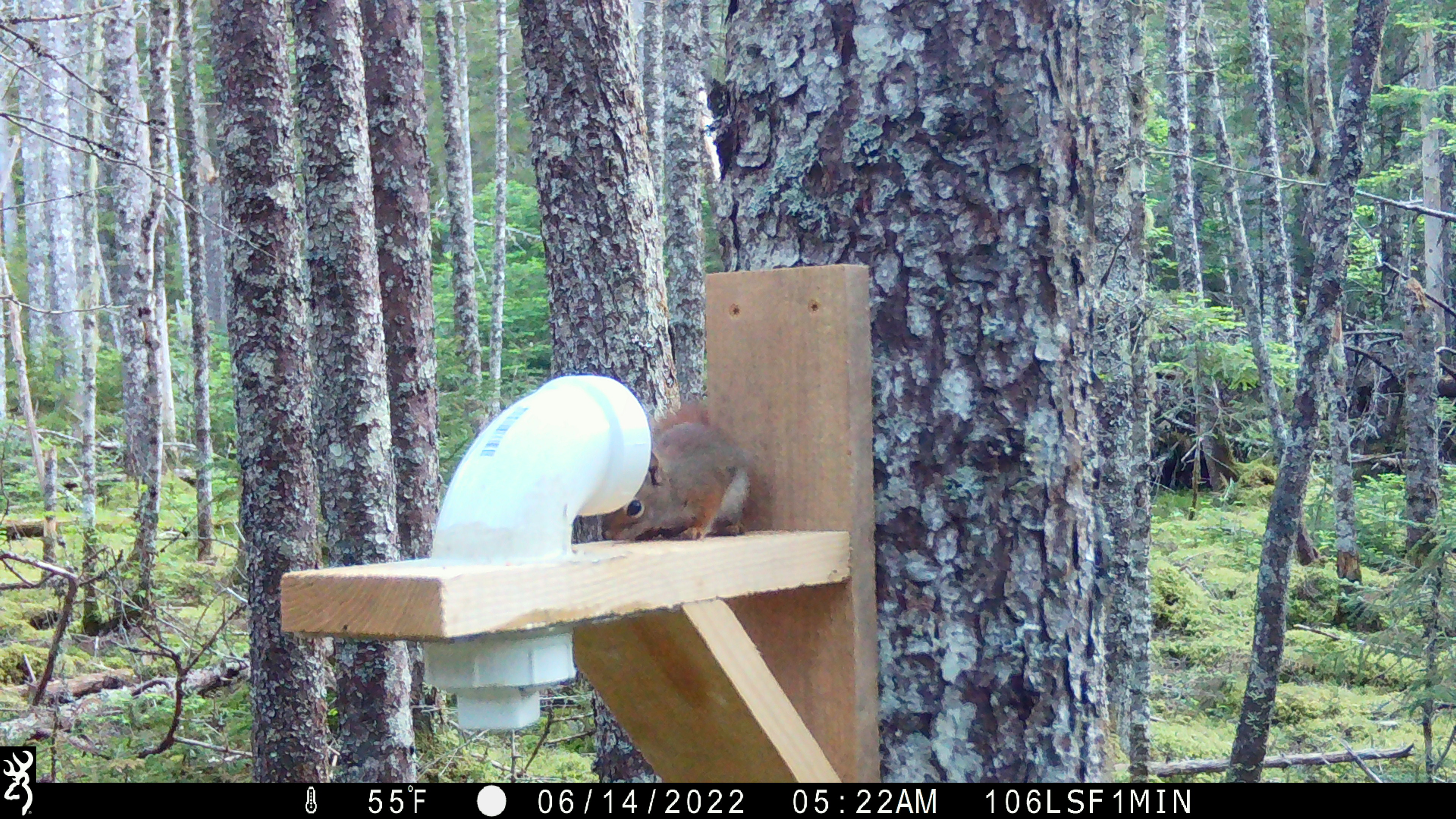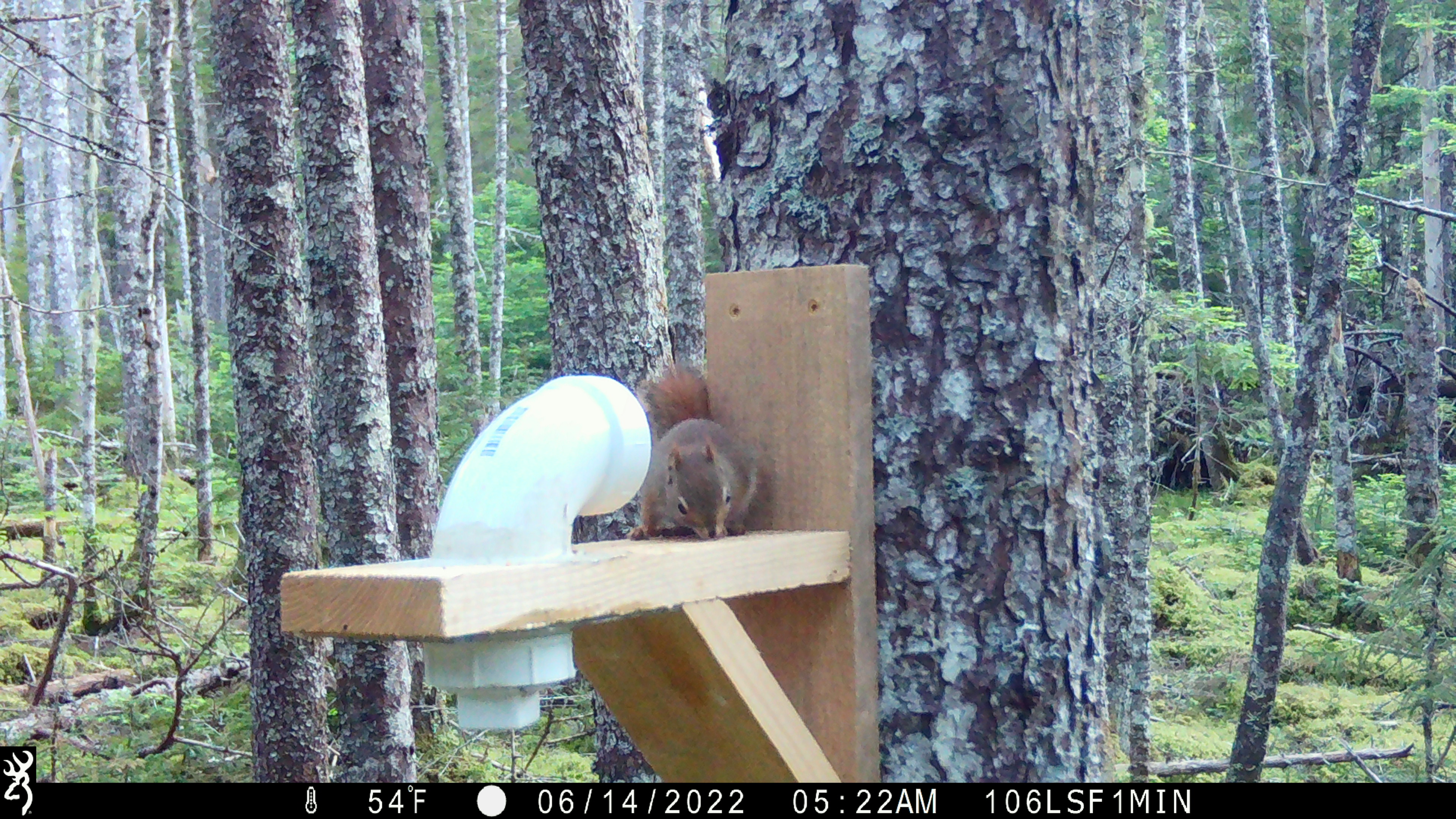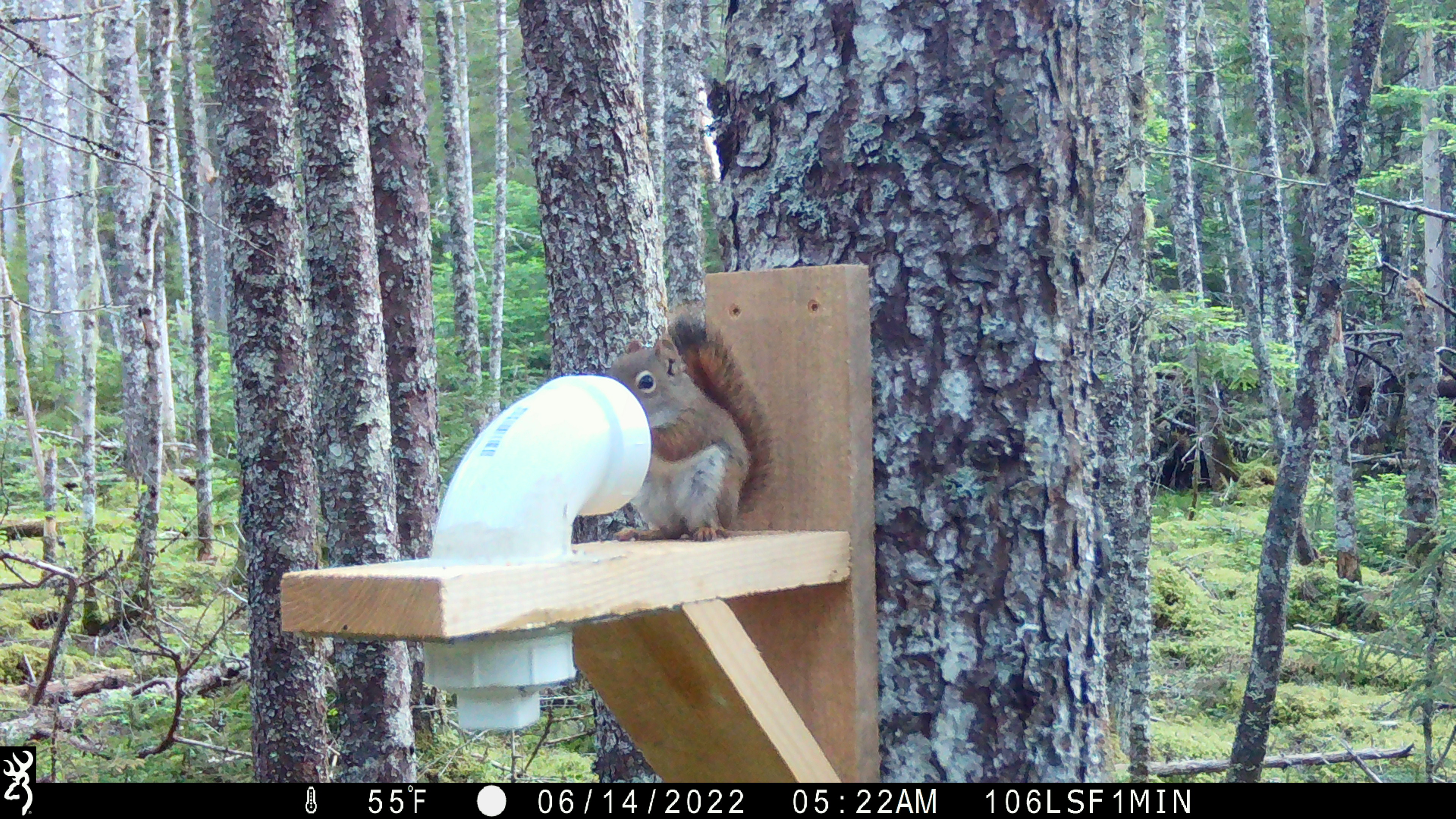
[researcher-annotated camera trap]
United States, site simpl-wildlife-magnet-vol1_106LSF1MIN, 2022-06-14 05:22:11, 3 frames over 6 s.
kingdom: Animalia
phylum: Chordata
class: Mammalia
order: Rodentia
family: Sciuridae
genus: Tamiasciurus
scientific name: Tamiasciurus hudsonicus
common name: red squirrel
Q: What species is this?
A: Red squirrel (Tamiasciurus hudsonicus).